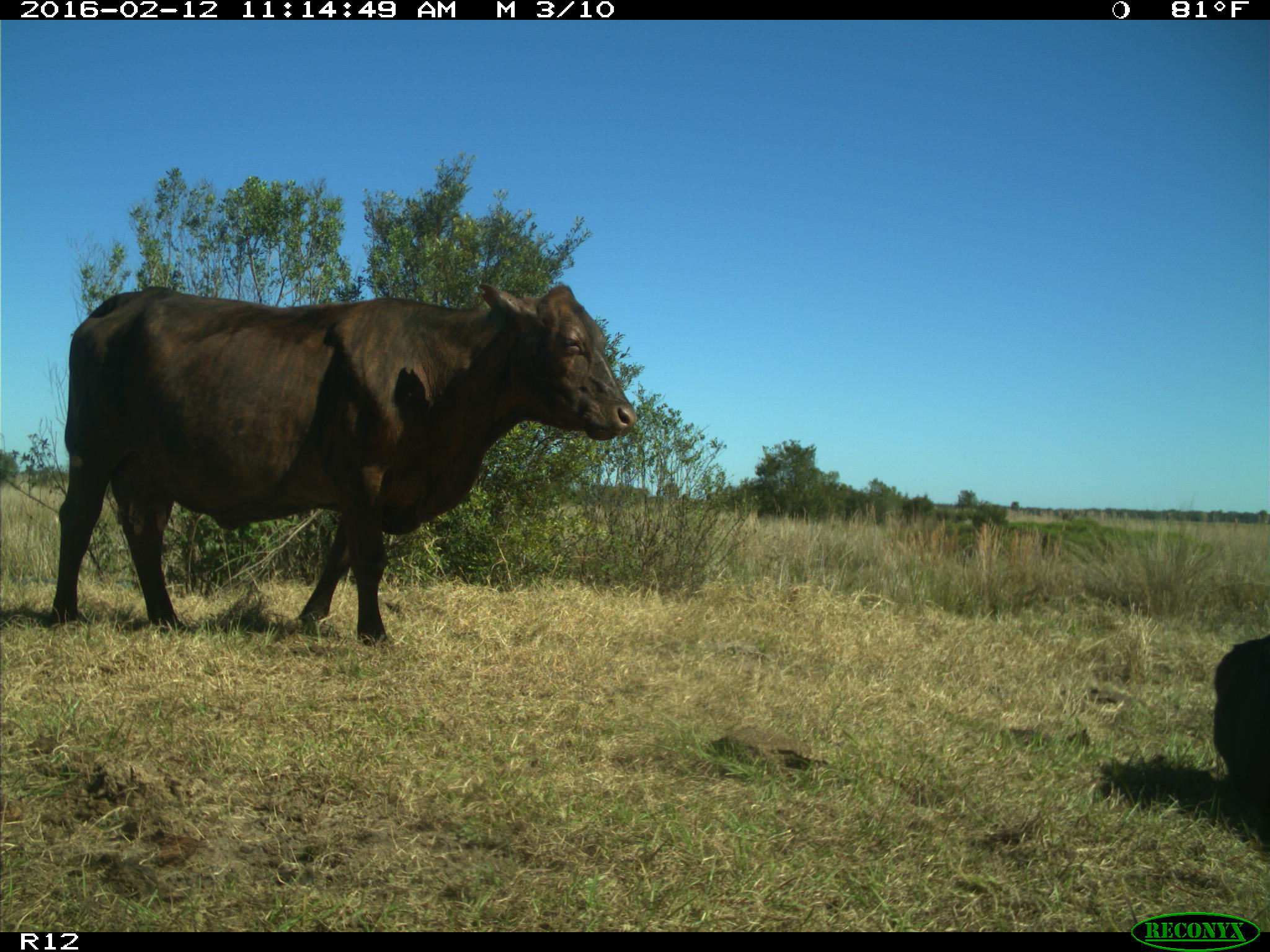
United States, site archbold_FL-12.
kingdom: Animalia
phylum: Chordata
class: Mammalia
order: Artiodactyla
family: Bovidae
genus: Bos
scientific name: Bos taurus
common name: domestic cow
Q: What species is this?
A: Bos taurus (domestic cow).